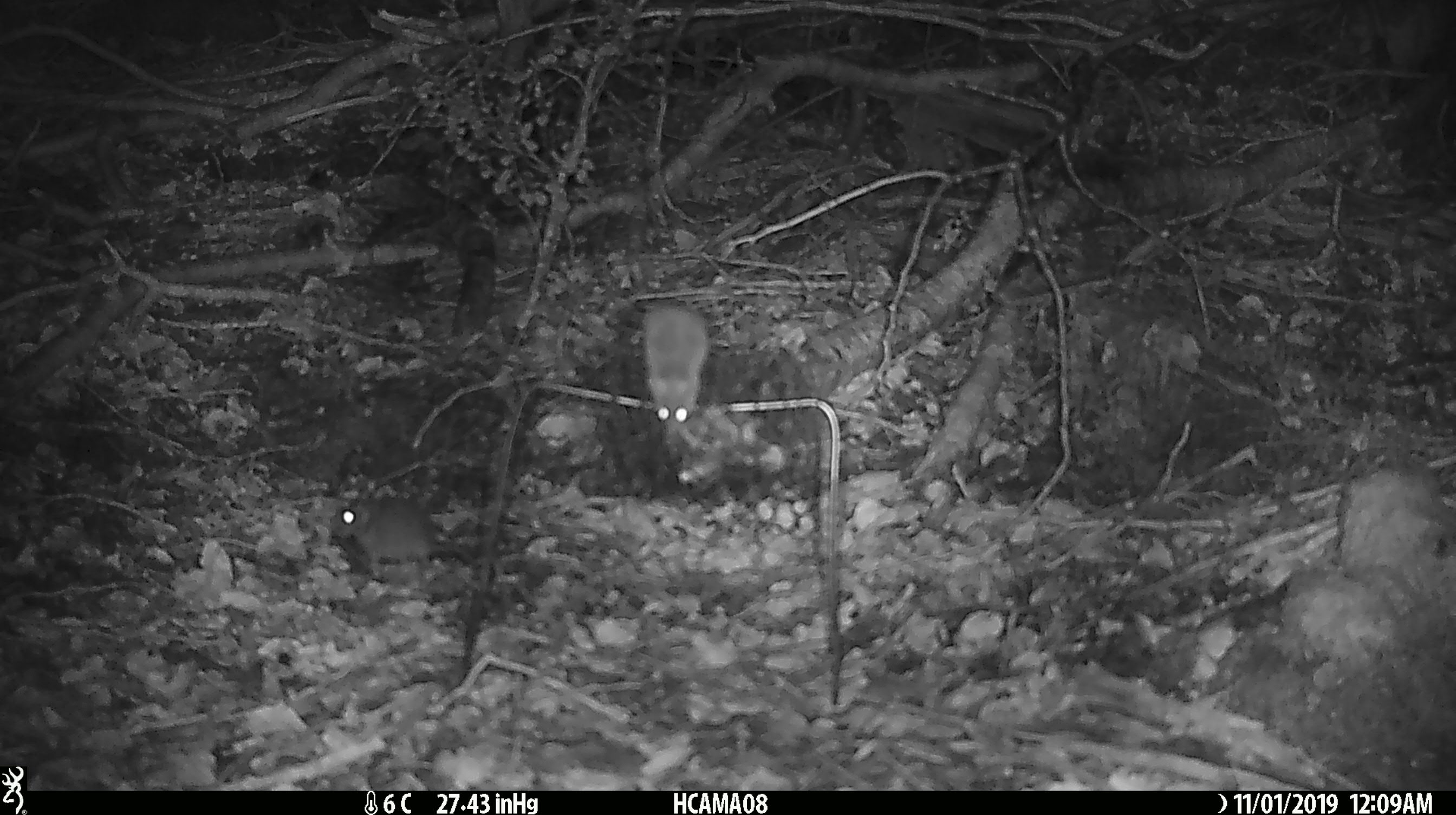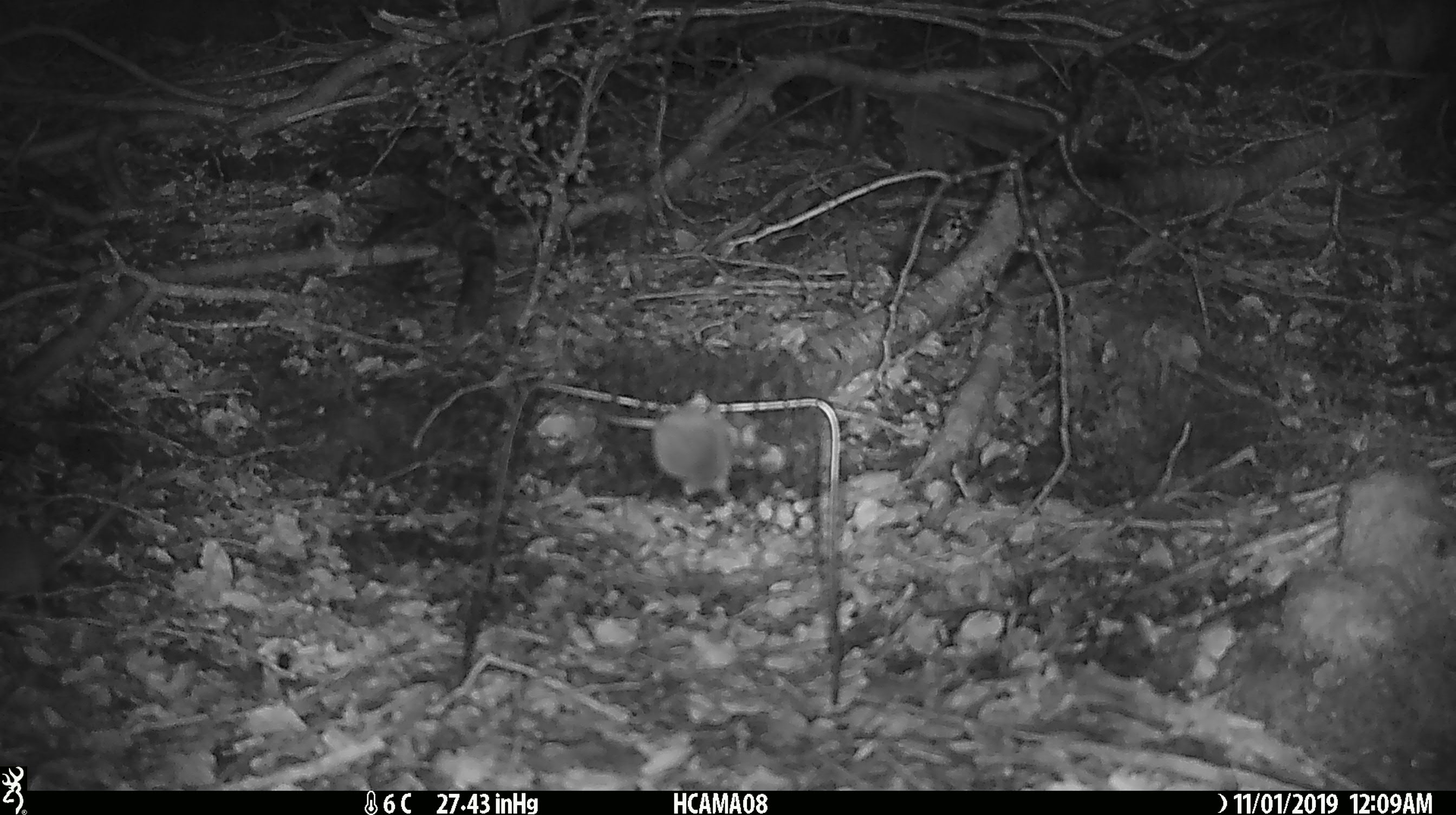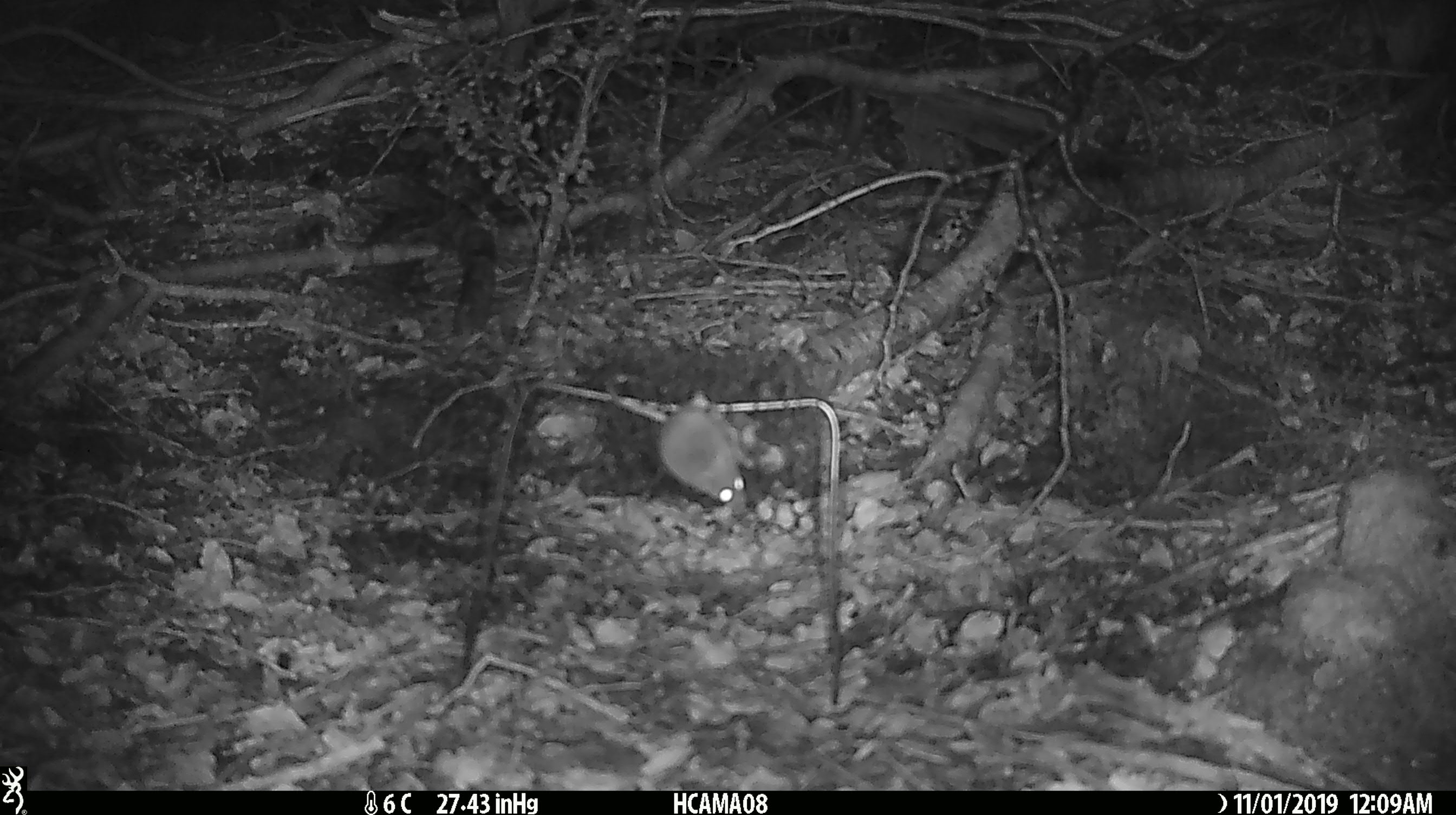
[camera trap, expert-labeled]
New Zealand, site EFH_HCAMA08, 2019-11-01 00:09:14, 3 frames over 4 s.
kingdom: Animalia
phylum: Chordata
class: Mammalia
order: Rodentia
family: Muridae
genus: Mus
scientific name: Mus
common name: mouse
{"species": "mouse (Mus)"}